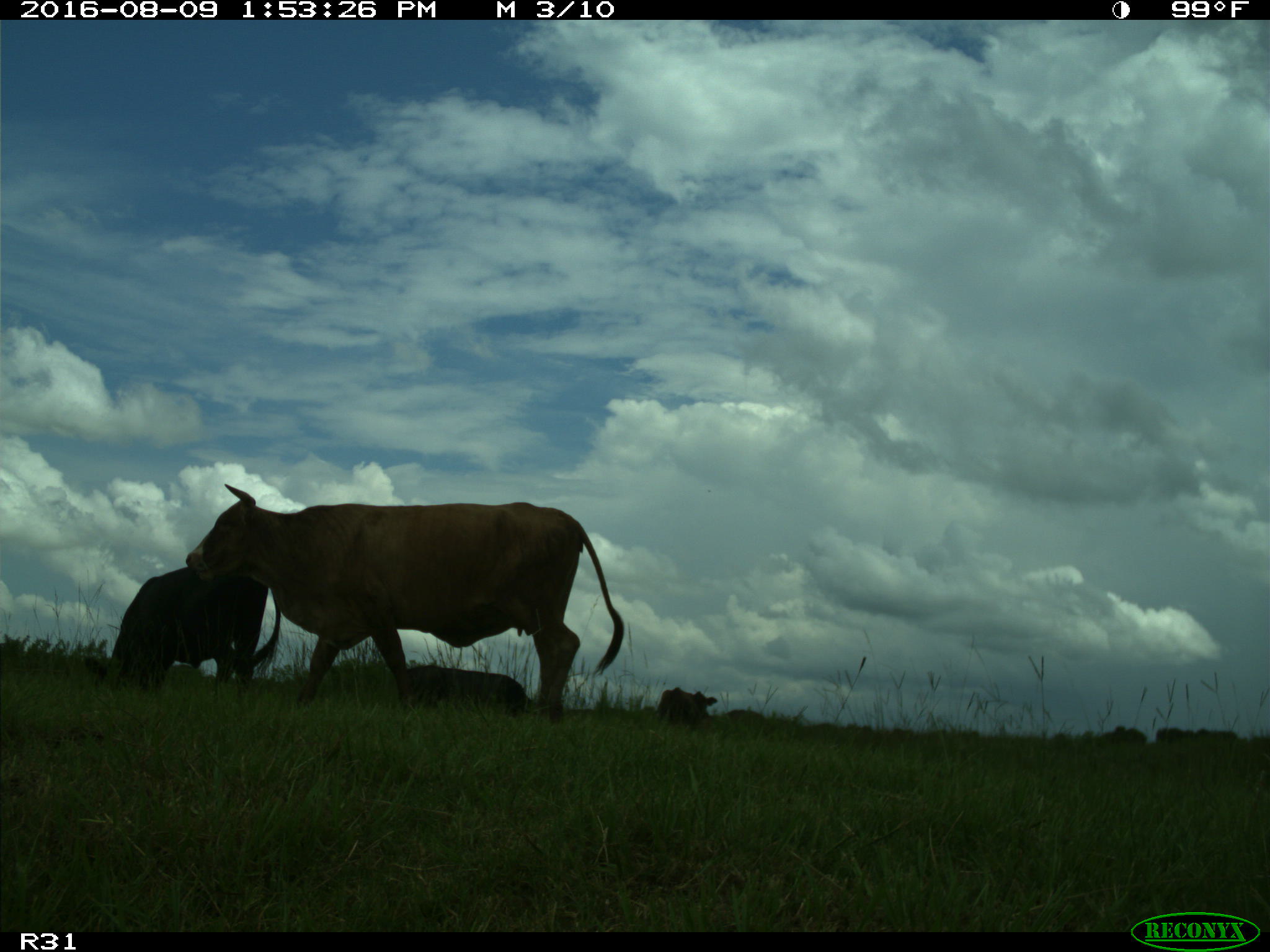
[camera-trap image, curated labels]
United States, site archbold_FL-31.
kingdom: Animalia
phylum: Chordata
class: Mammalia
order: Artiodactyla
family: Bovidae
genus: Bos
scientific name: Bos taurus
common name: domestic cow